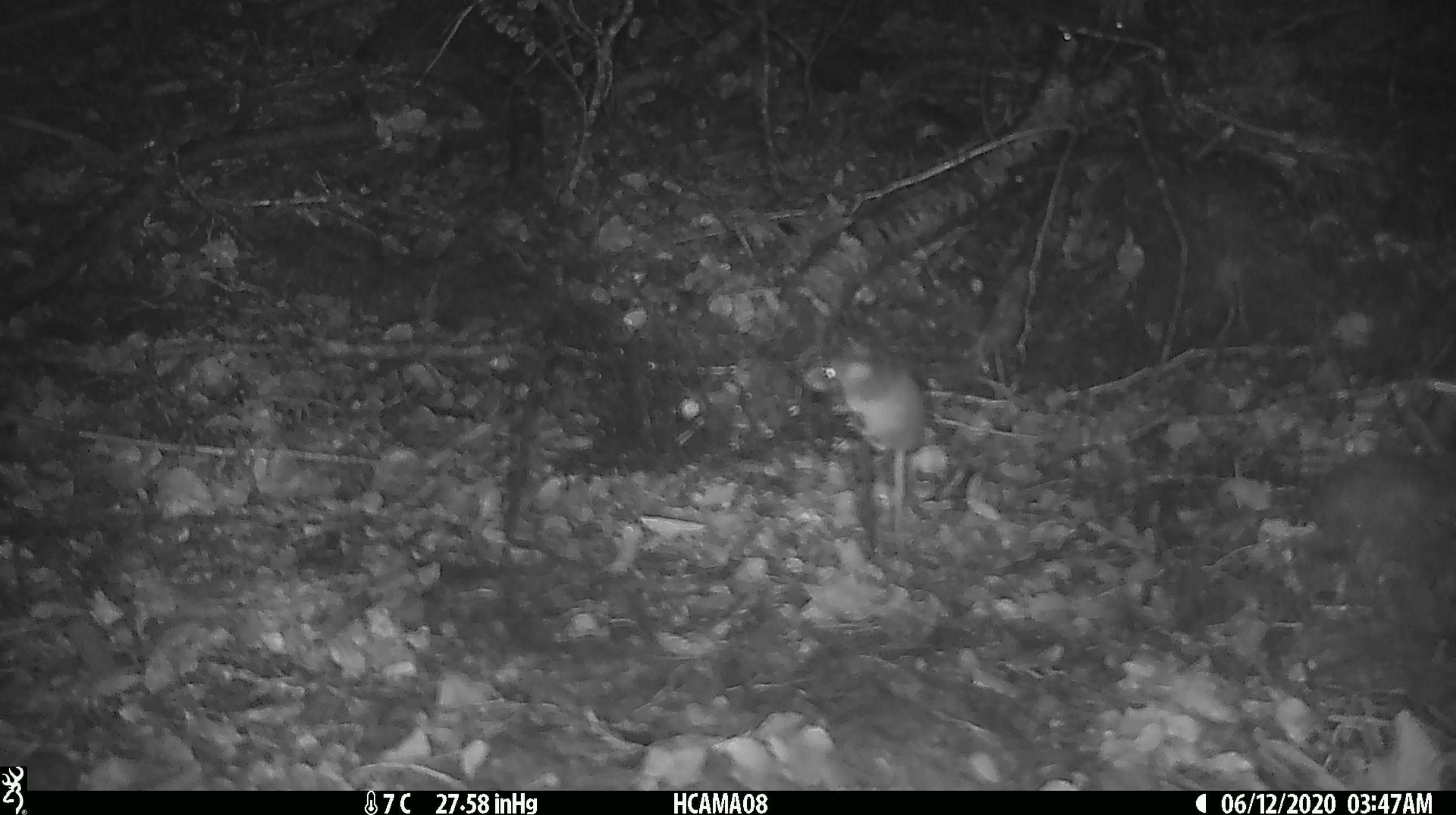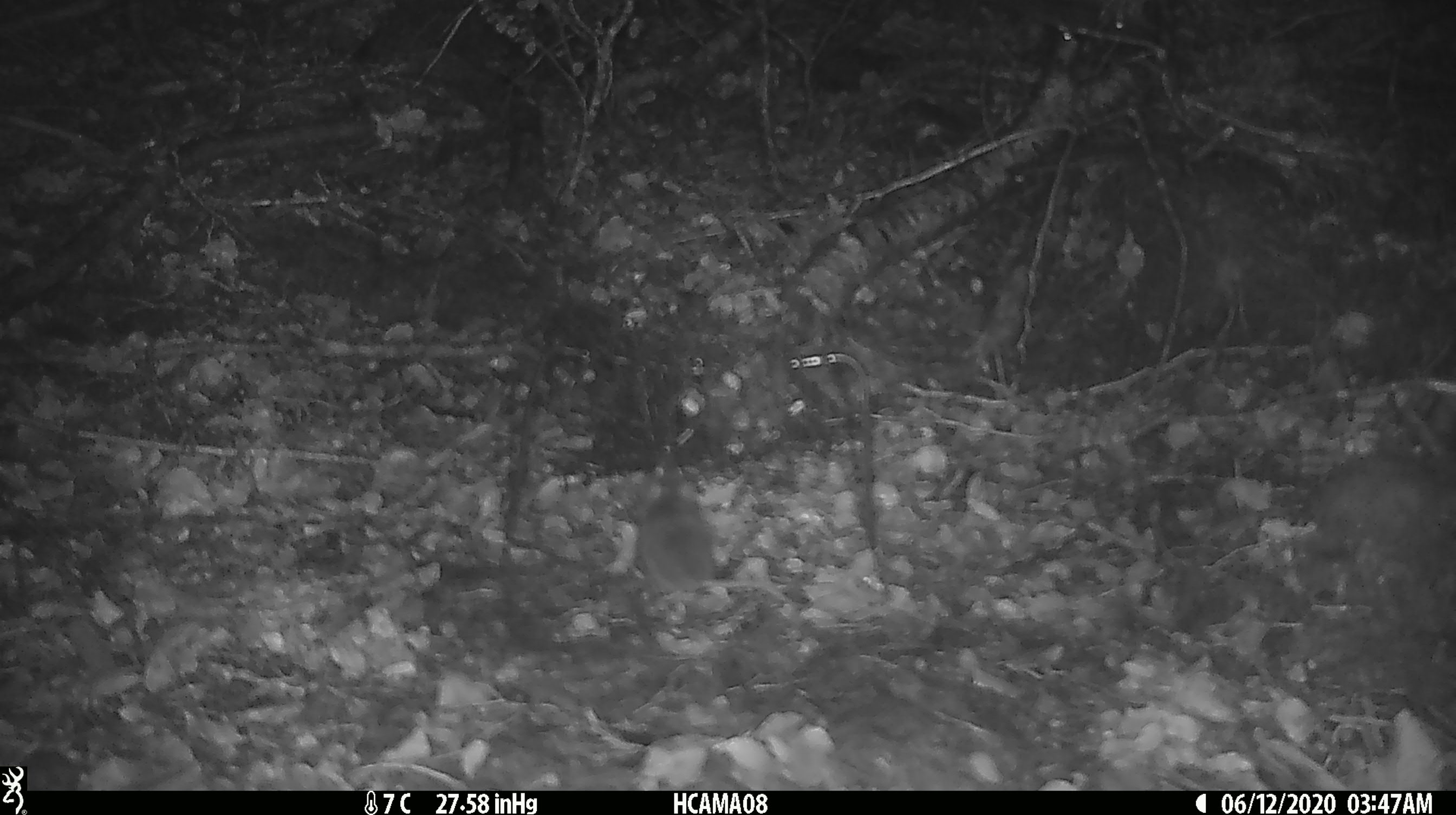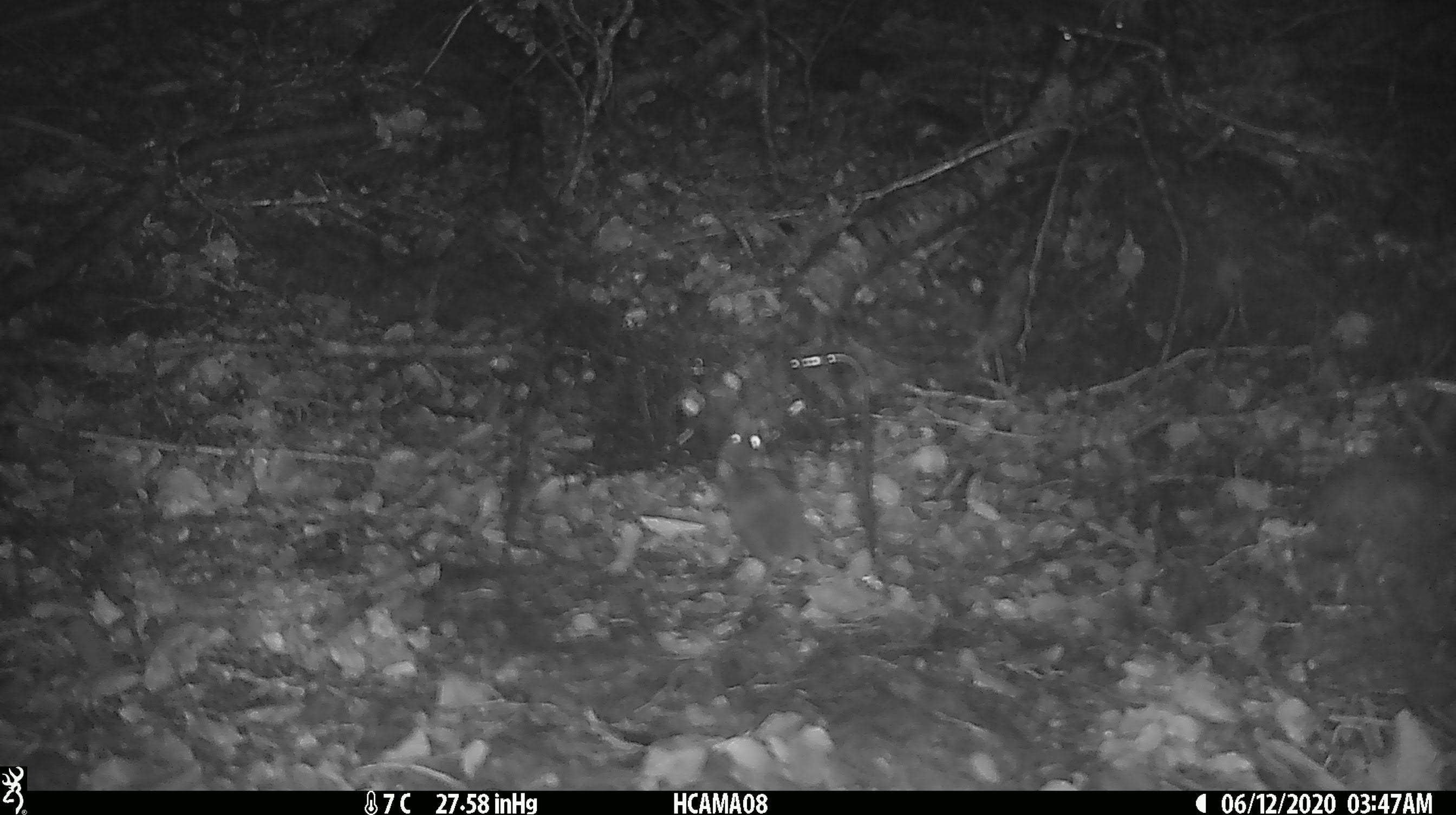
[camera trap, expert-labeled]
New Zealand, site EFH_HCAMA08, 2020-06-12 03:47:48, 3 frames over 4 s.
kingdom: Animalia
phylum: Chordata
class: Mammalia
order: Rodentia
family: Muridae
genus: Mus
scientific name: Mus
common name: mouse